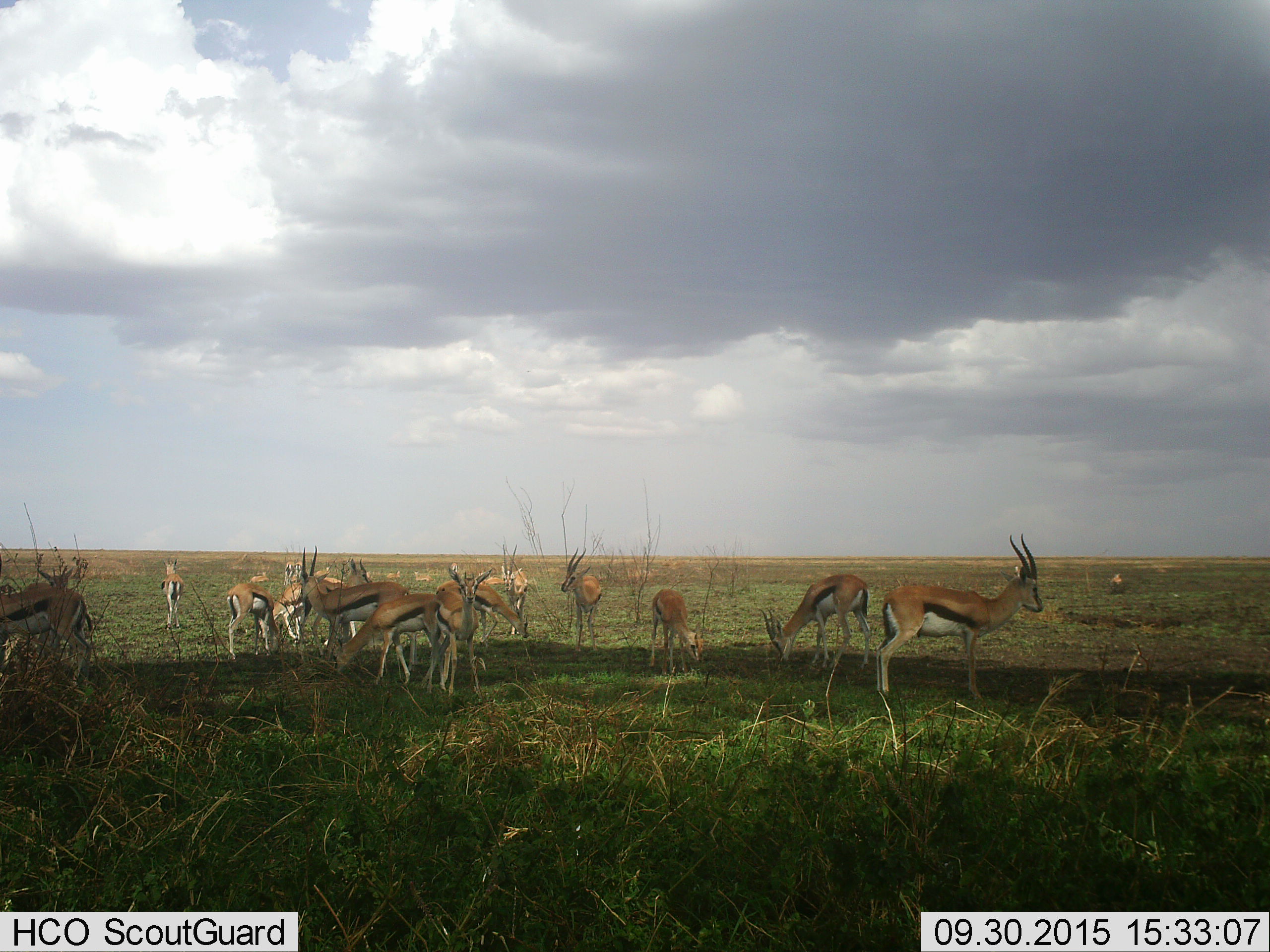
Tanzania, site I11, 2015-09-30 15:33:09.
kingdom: Animalia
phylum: Chordata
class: Mammalia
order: Artiodactyla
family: Bovidae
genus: Eudorcas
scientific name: Eudorcas thomsonii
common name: thomson's gazelle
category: gazellethomsons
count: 11-50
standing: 100%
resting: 0%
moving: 11%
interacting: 11%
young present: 22%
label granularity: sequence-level